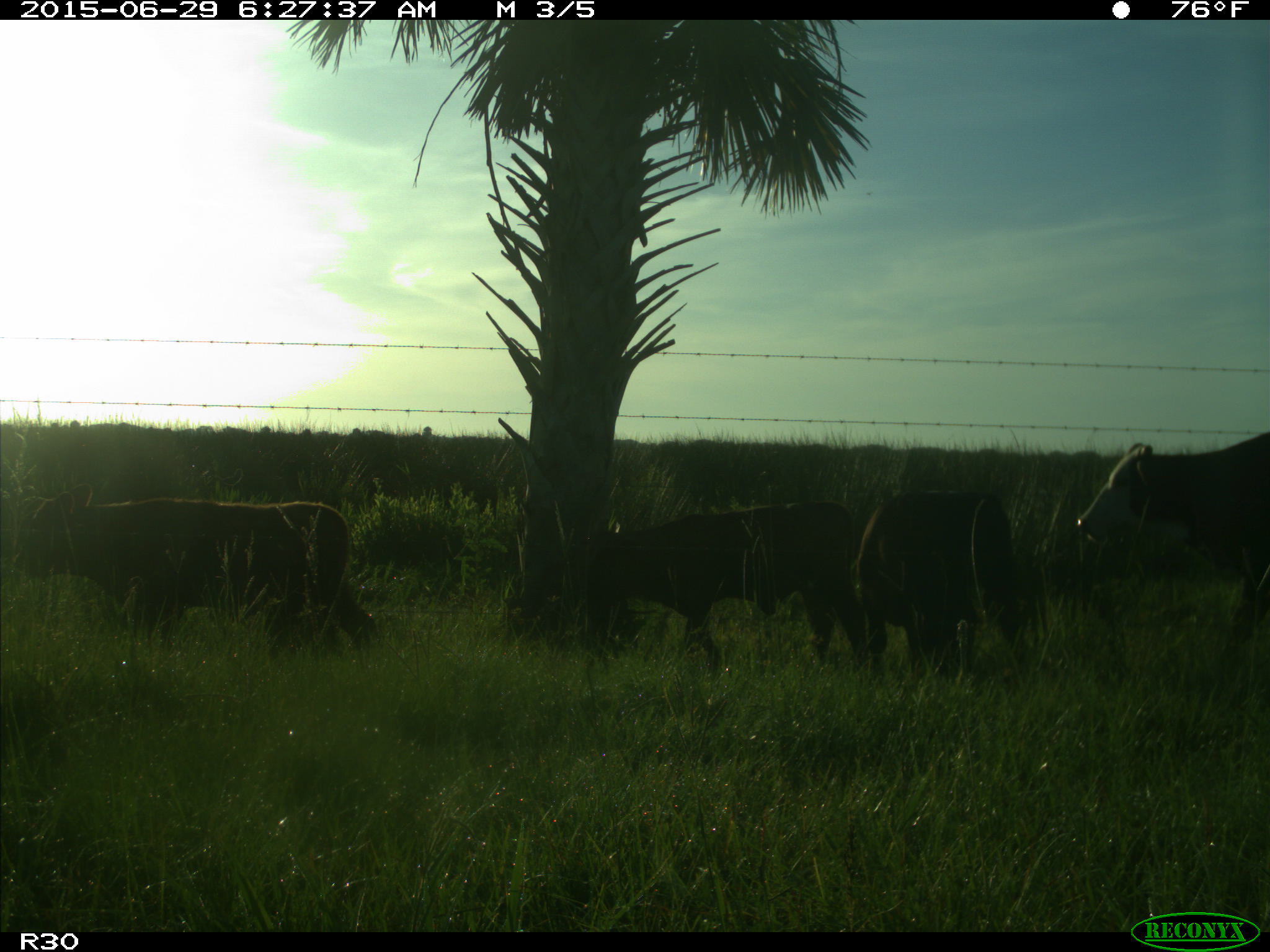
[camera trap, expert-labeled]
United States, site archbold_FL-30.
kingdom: Animalia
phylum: Chordata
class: Mammalia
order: Artiodactyla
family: Bovidae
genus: Bos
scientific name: Bos taurus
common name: domestic cow